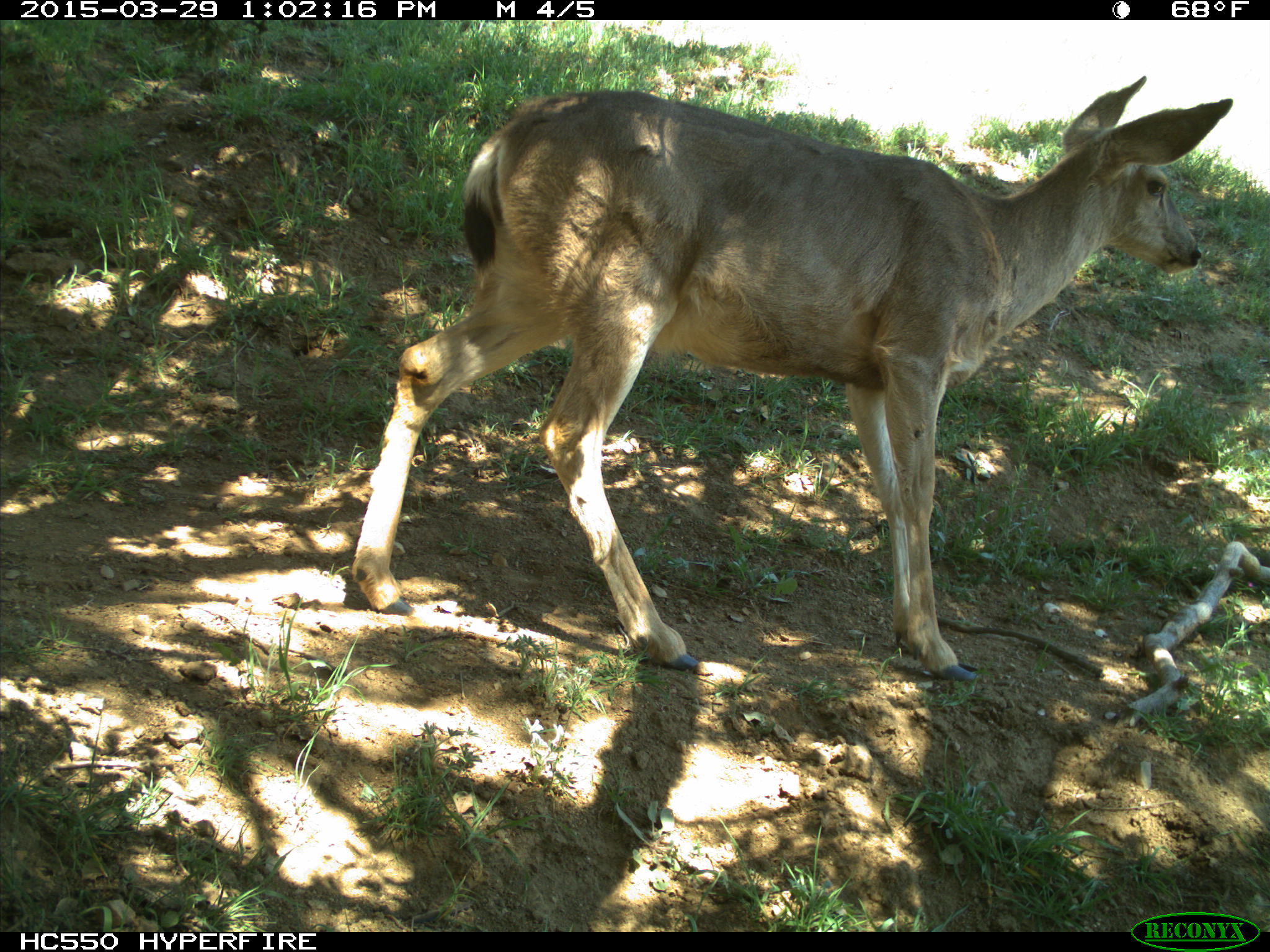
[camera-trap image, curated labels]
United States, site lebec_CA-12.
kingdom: Animalia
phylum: Chordata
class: Mammalia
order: Artiodactyla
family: Cervidae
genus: Odocoileus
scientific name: Odocoileus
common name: deer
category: unidentified deer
Unidentified deer (deer) (Odocoileus).